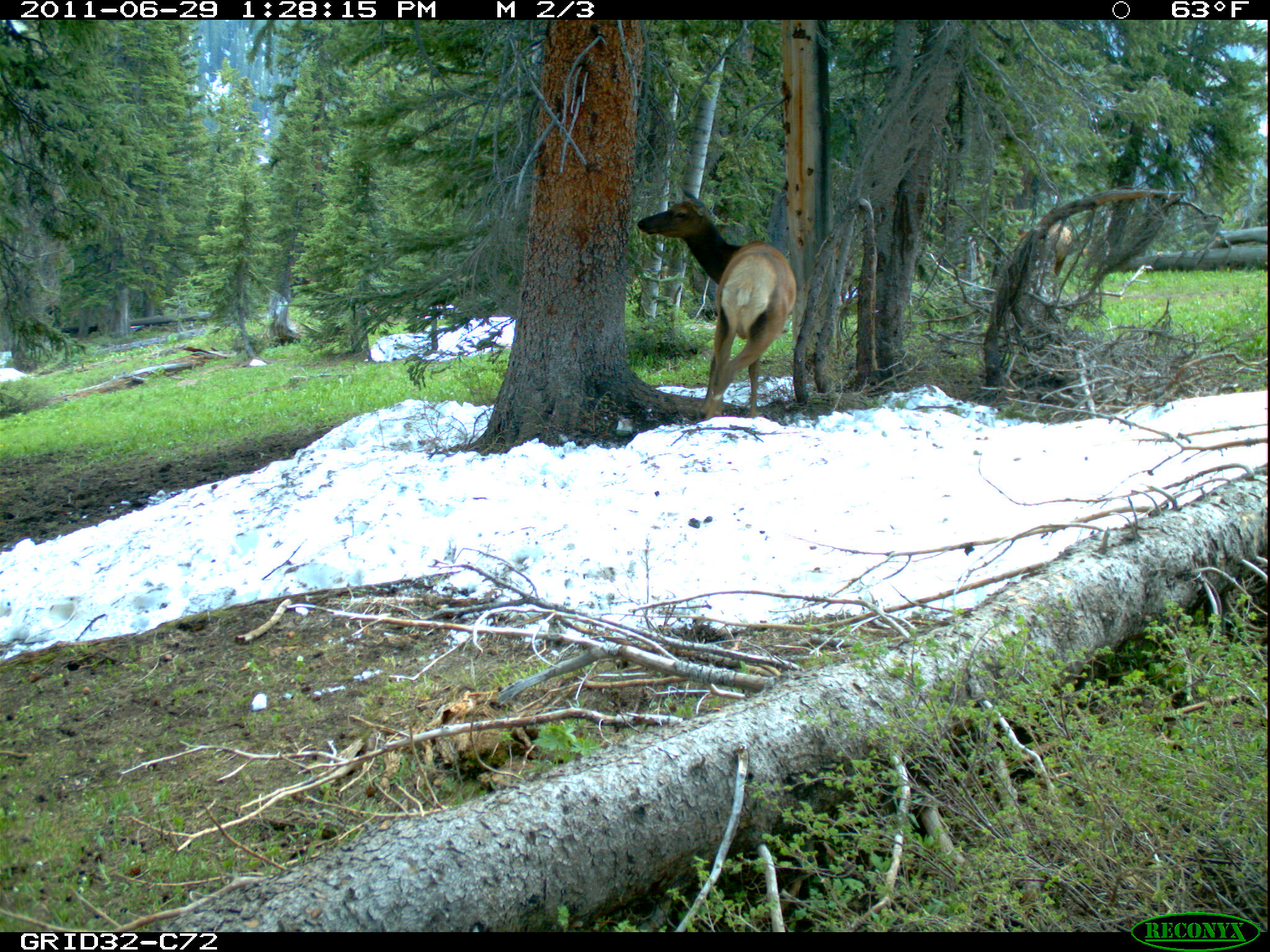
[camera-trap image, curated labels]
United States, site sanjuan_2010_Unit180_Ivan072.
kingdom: Animalia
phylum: Chordata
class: Mammalia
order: Artiodactyla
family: Cervidae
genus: Cervus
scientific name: Cervus elaphus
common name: red deer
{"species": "Cervus elaphus (red deer)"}